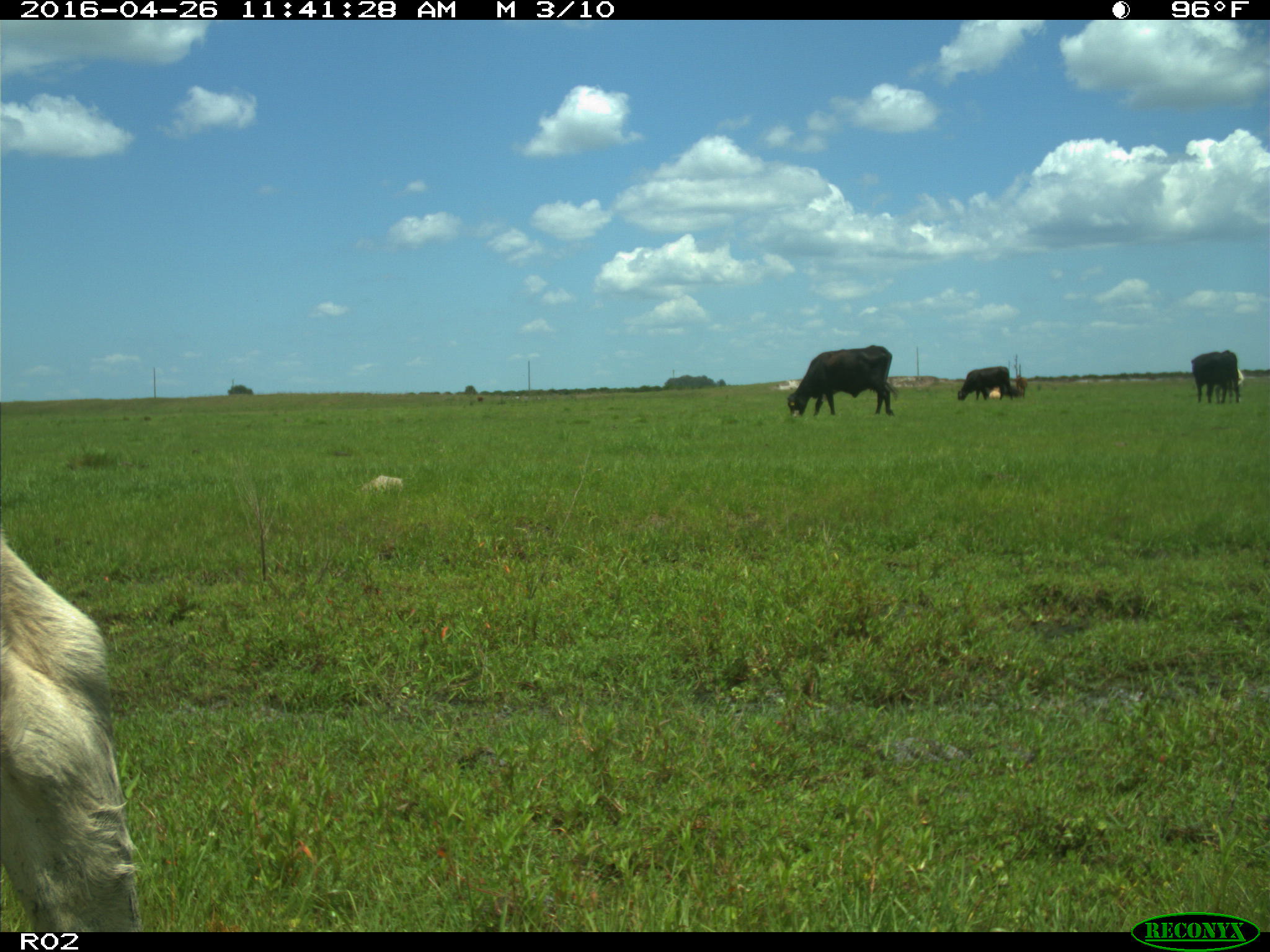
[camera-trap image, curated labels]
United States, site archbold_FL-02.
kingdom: Animalia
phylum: Chordata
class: Mammalia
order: Artiodactyla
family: Bovidae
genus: Bos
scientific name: Bos taurus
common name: domestic cow